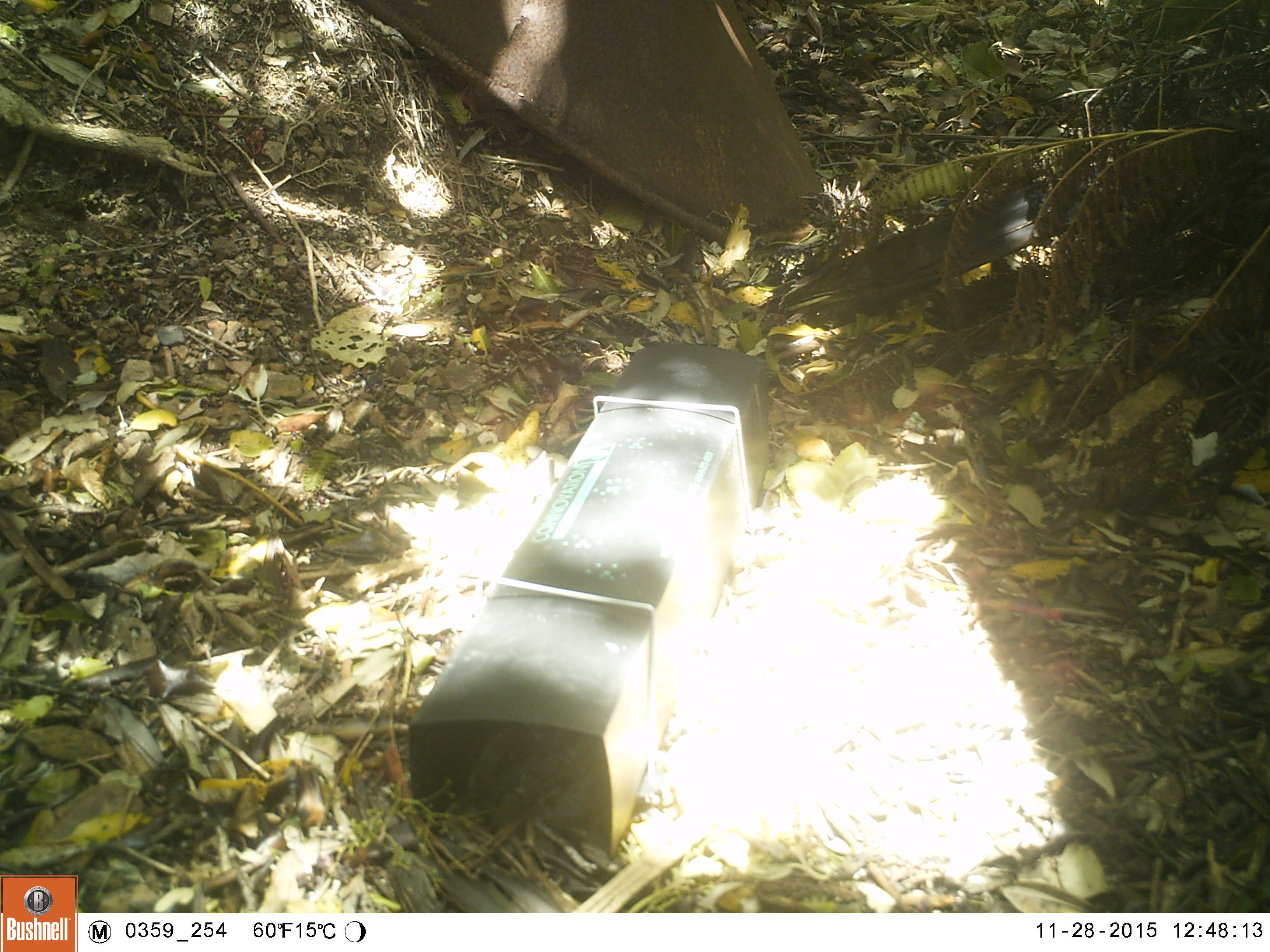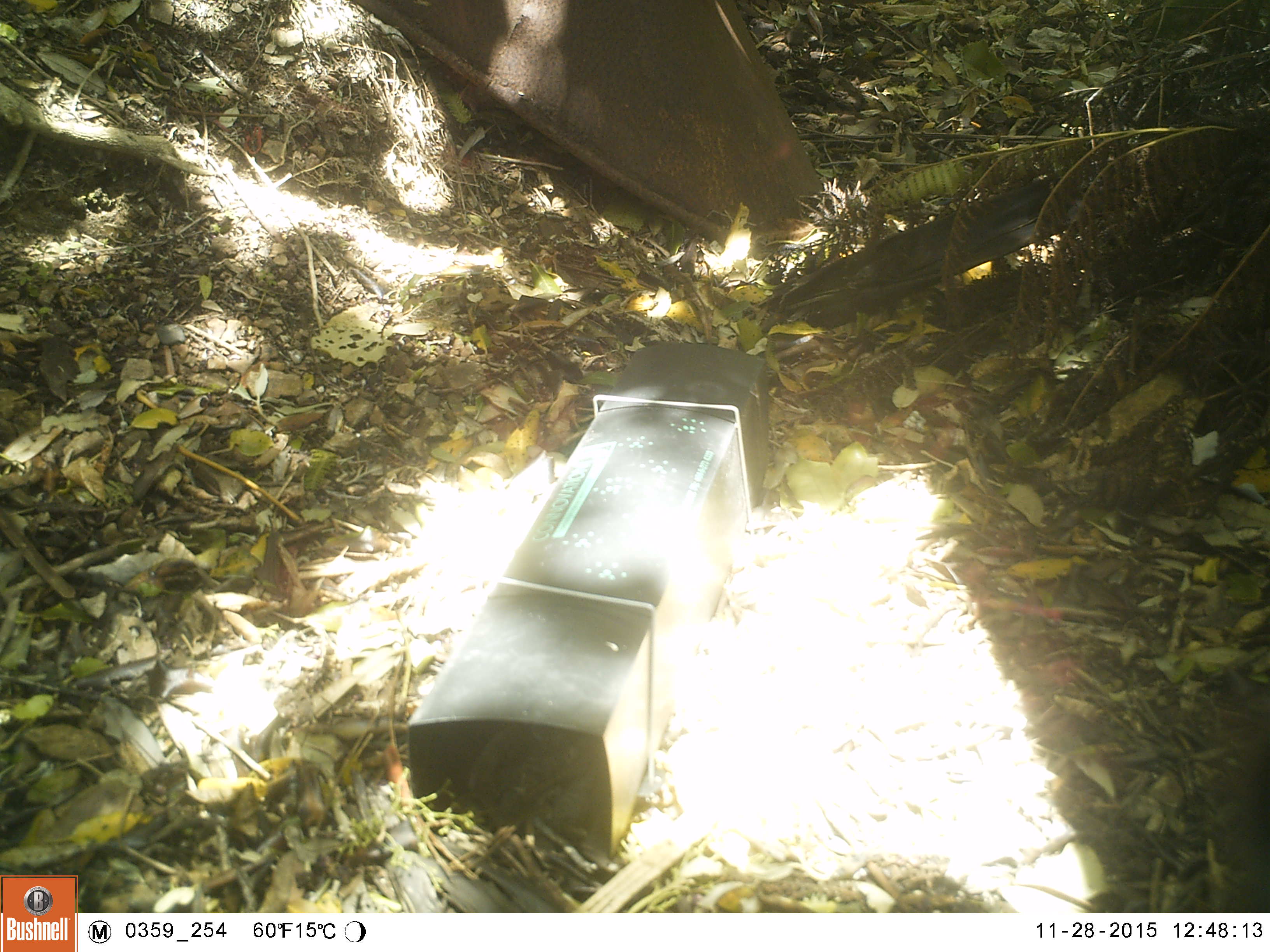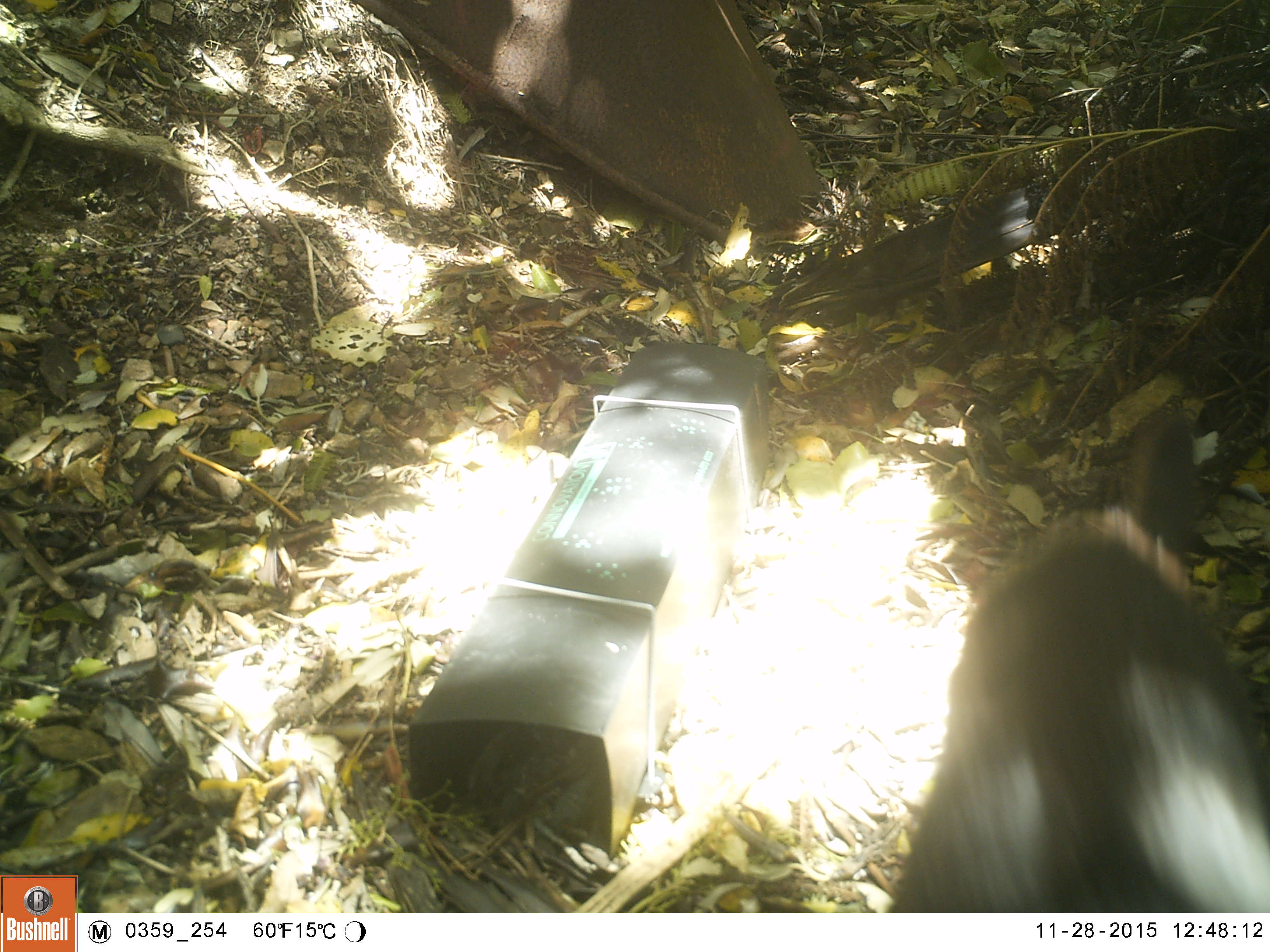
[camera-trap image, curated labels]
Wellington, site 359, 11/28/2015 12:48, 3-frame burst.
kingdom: Animalia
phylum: Chordata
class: Mammalia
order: Carnivora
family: Felidae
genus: Felis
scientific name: Felis catus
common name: cat